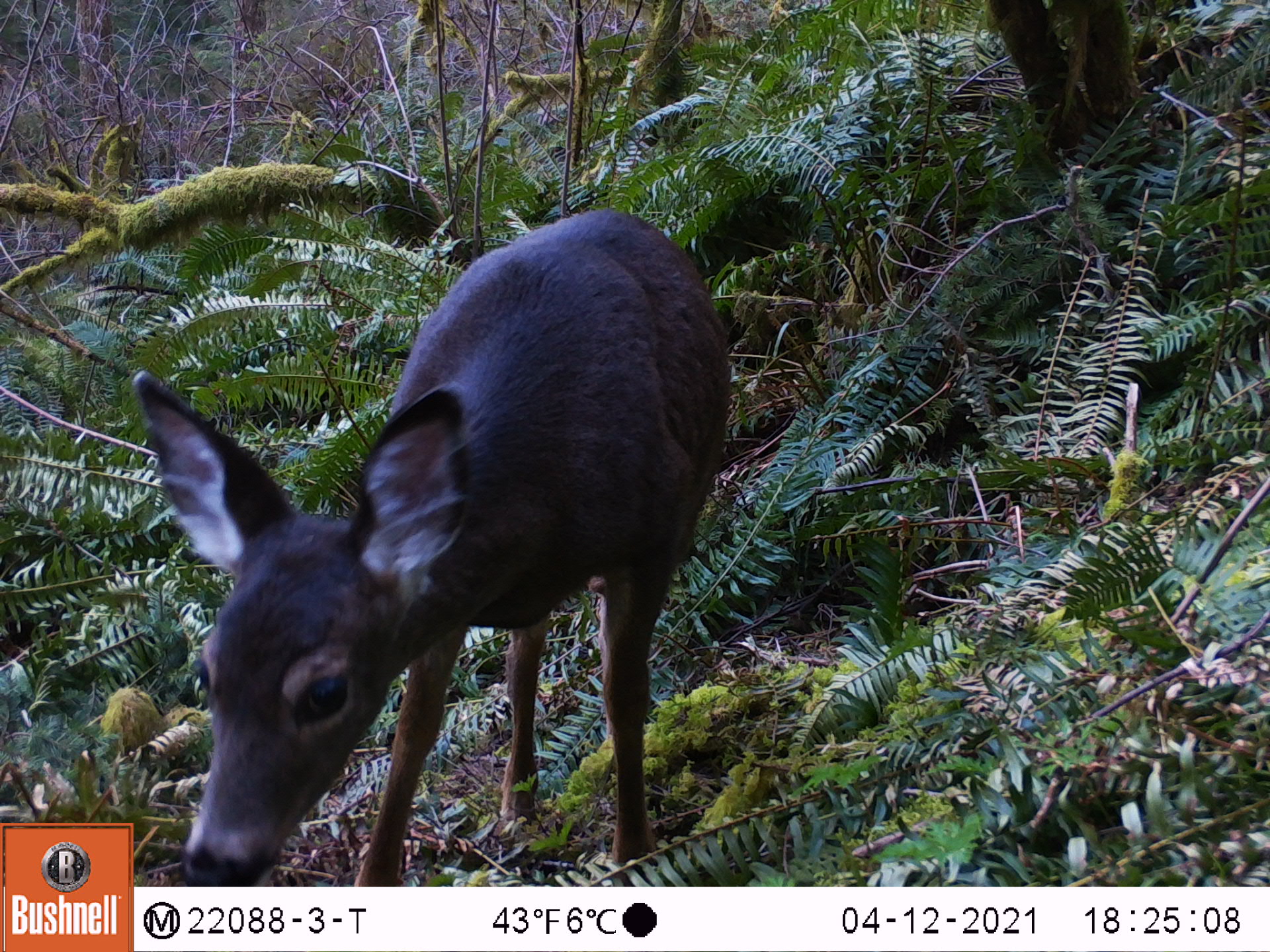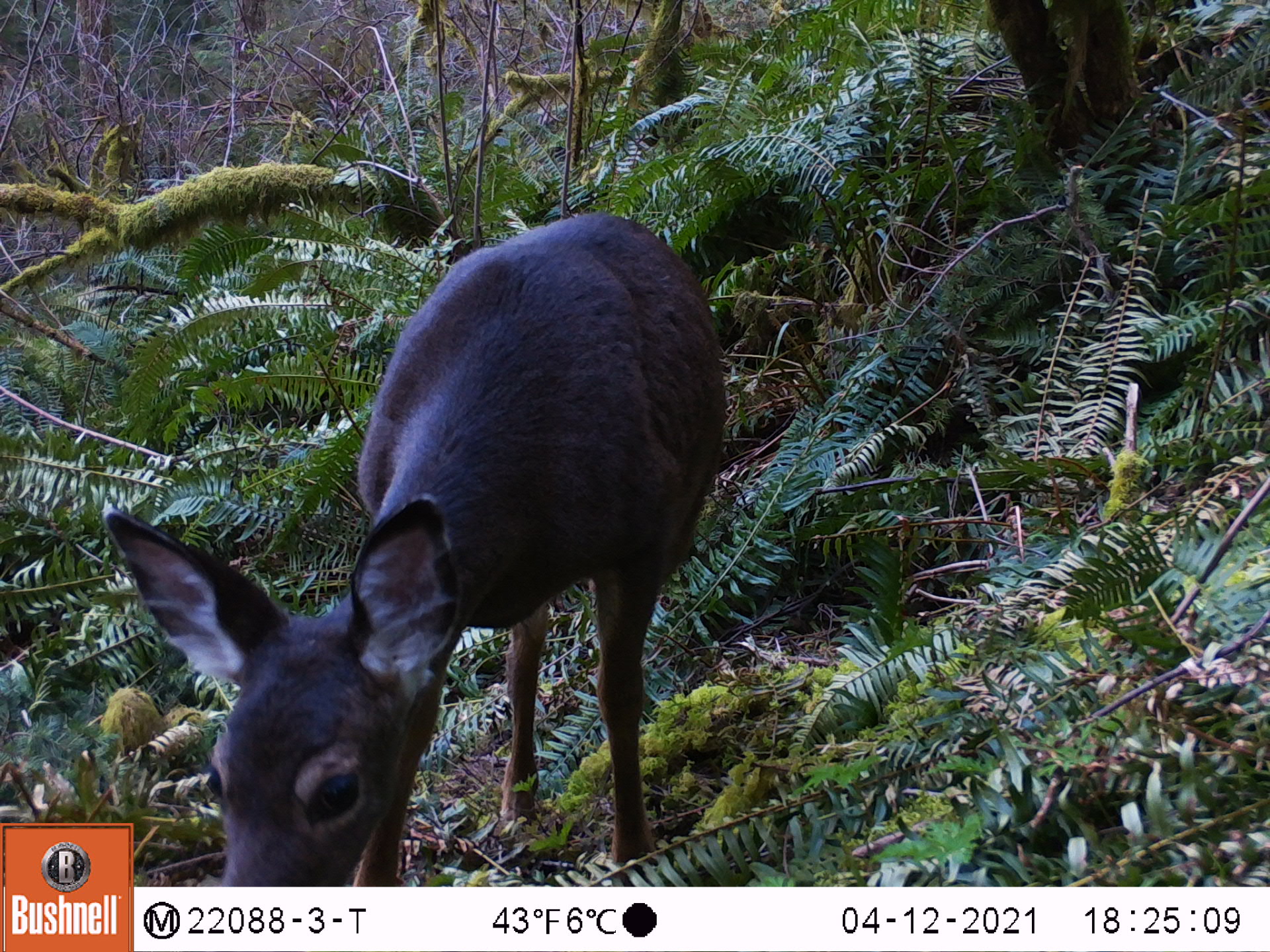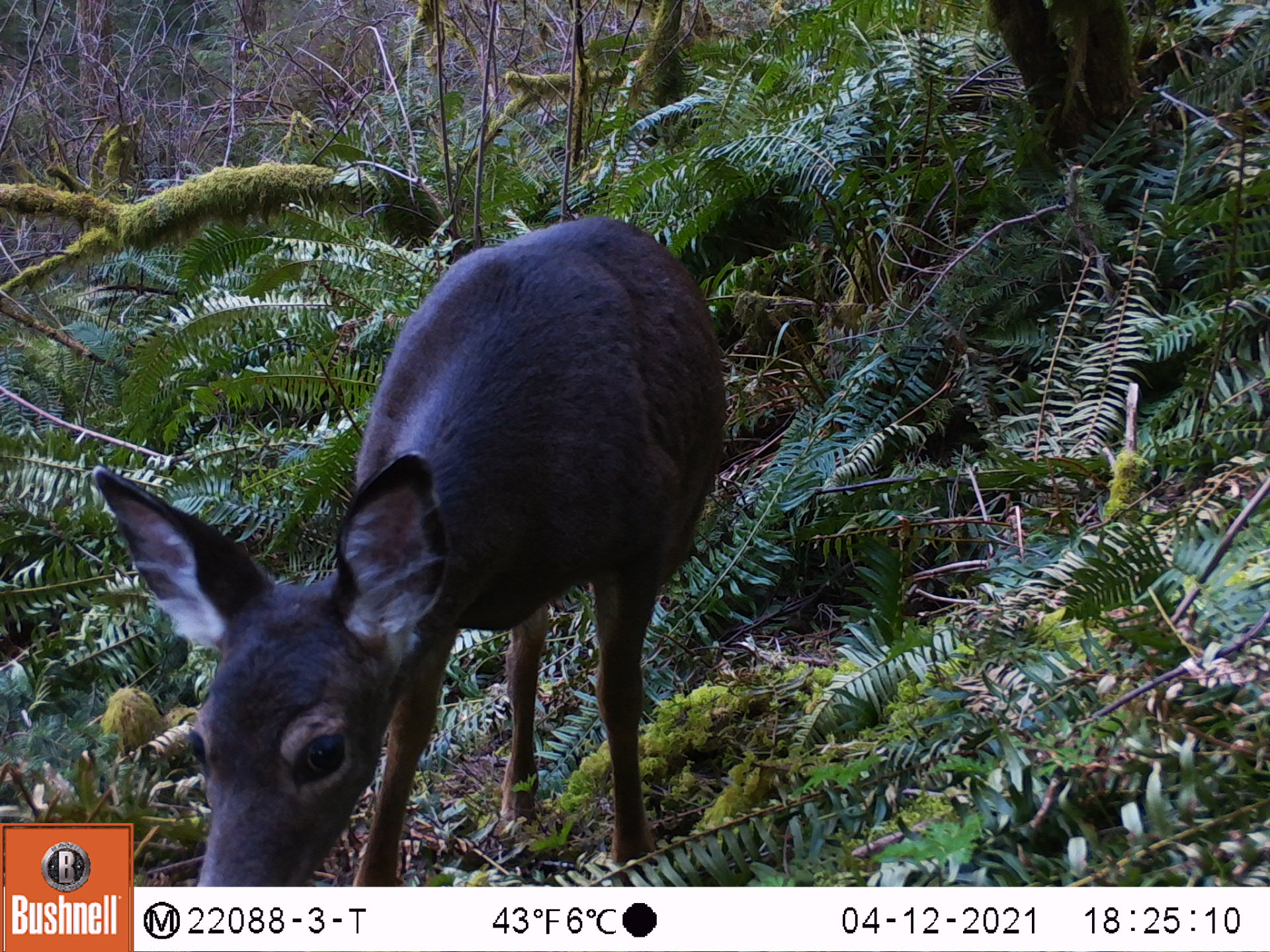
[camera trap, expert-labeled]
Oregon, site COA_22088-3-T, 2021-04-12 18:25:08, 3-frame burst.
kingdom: Animalia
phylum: Chordata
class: Mammalia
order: Artiodactyla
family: Cervidae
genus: Odocoileus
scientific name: Odocoileus hemionus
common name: black-tailed deer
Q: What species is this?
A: Black-tailed deer (Odocoileus hemionus).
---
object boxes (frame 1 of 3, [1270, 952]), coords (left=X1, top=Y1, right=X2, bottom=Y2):
black-tailed deer: (left=131, top=184, right=750, bottom=885)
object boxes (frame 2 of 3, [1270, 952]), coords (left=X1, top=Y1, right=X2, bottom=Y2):
black-tailed deer: (left=130, top=203, right=740, bottom=885)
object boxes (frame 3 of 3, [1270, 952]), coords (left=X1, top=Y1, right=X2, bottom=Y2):
black-tailed deer: (left=130, top=205, right=734, bottom=885)